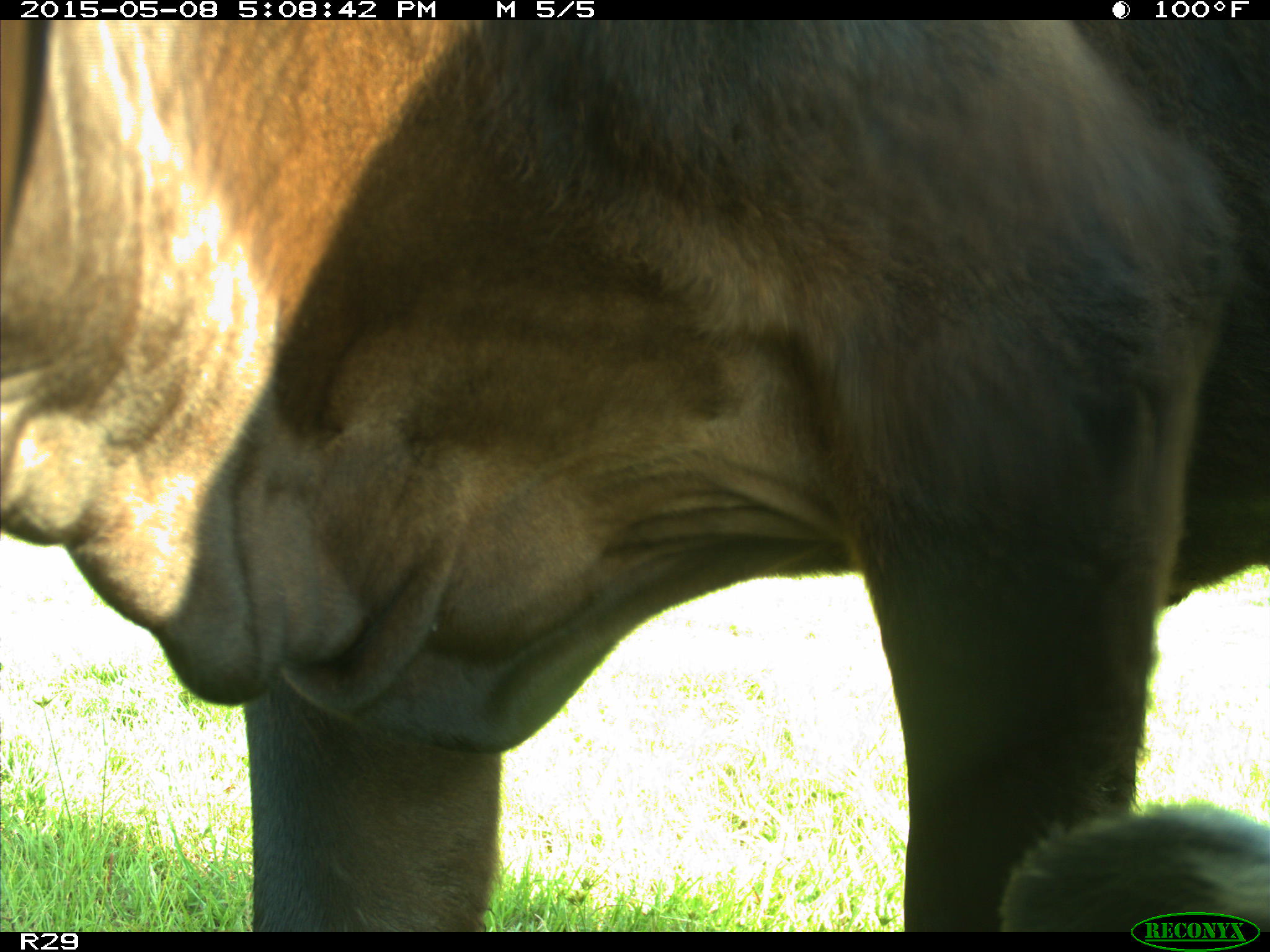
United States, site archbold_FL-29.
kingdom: Animalia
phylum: Chordata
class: Mammalia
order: Artiodactyla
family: Bovidae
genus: Bos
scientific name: Bos taurus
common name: domestic cow